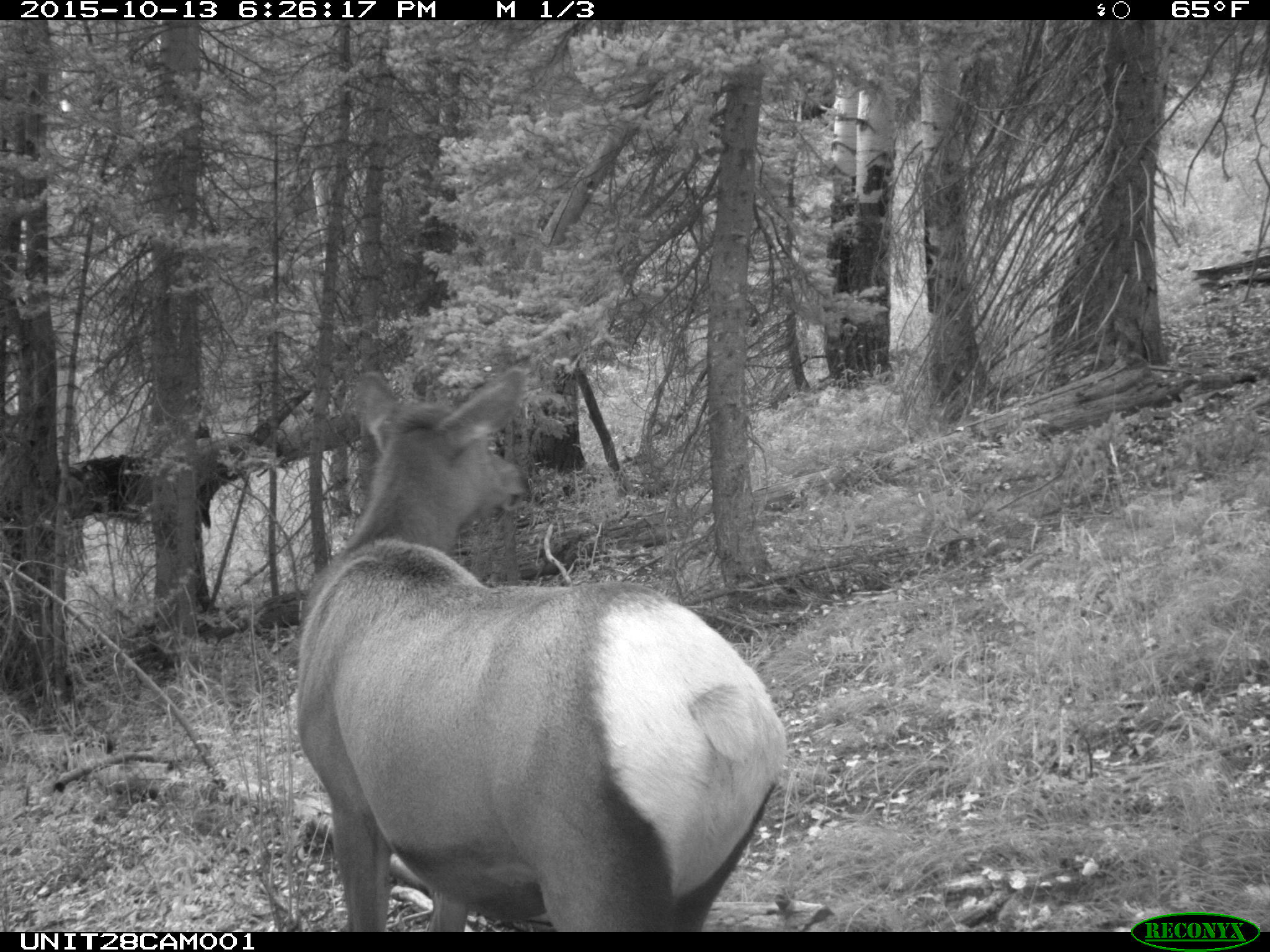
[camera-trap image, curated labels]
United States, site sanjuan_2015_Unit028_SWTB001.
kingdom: Animalia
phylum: Chordata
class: Mammalia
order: Artiodactyla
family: Cervidae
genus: Cervus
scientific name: Cervus elaphus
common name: red deer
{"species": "Cervus elaphus (red deer)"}